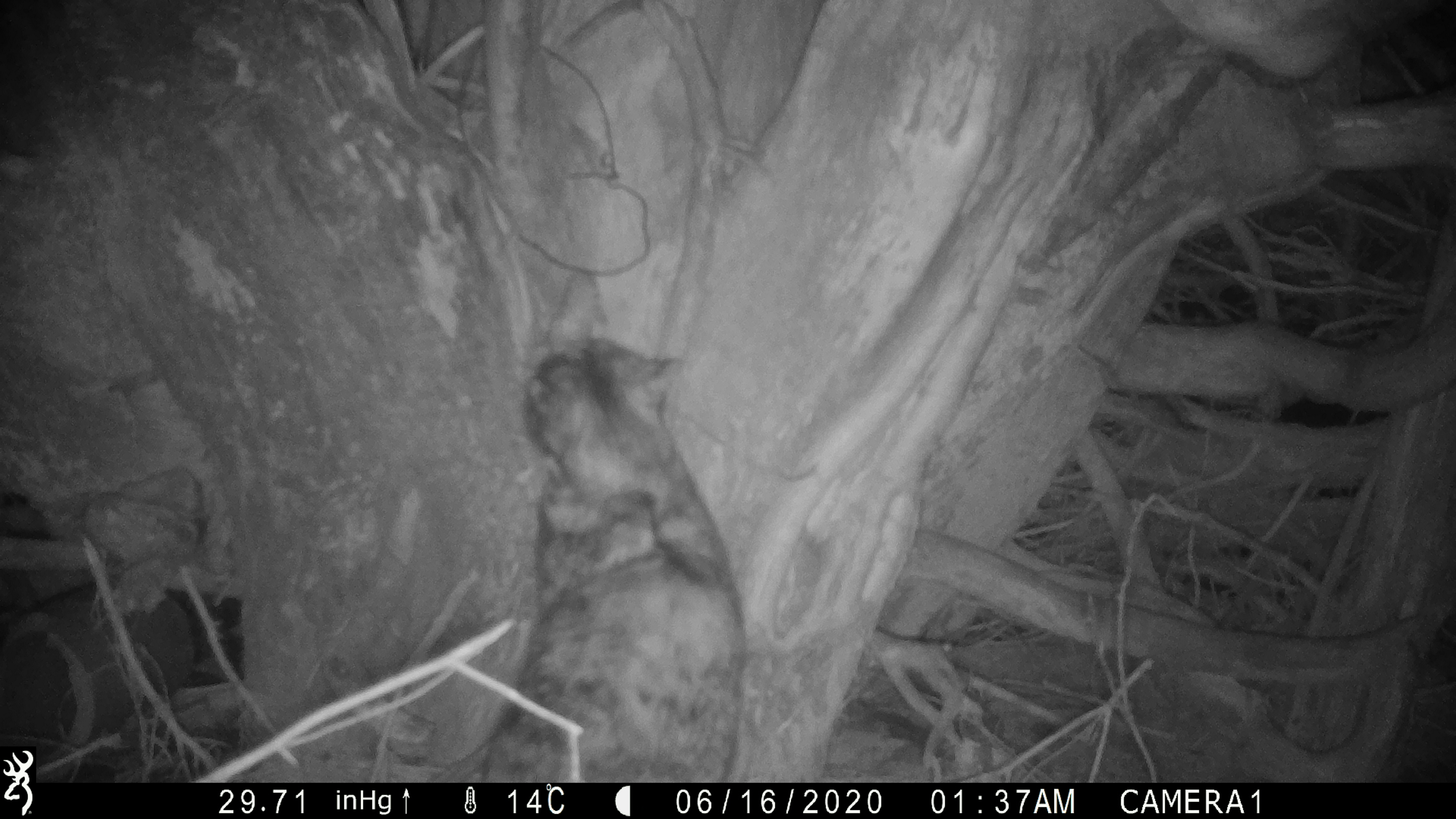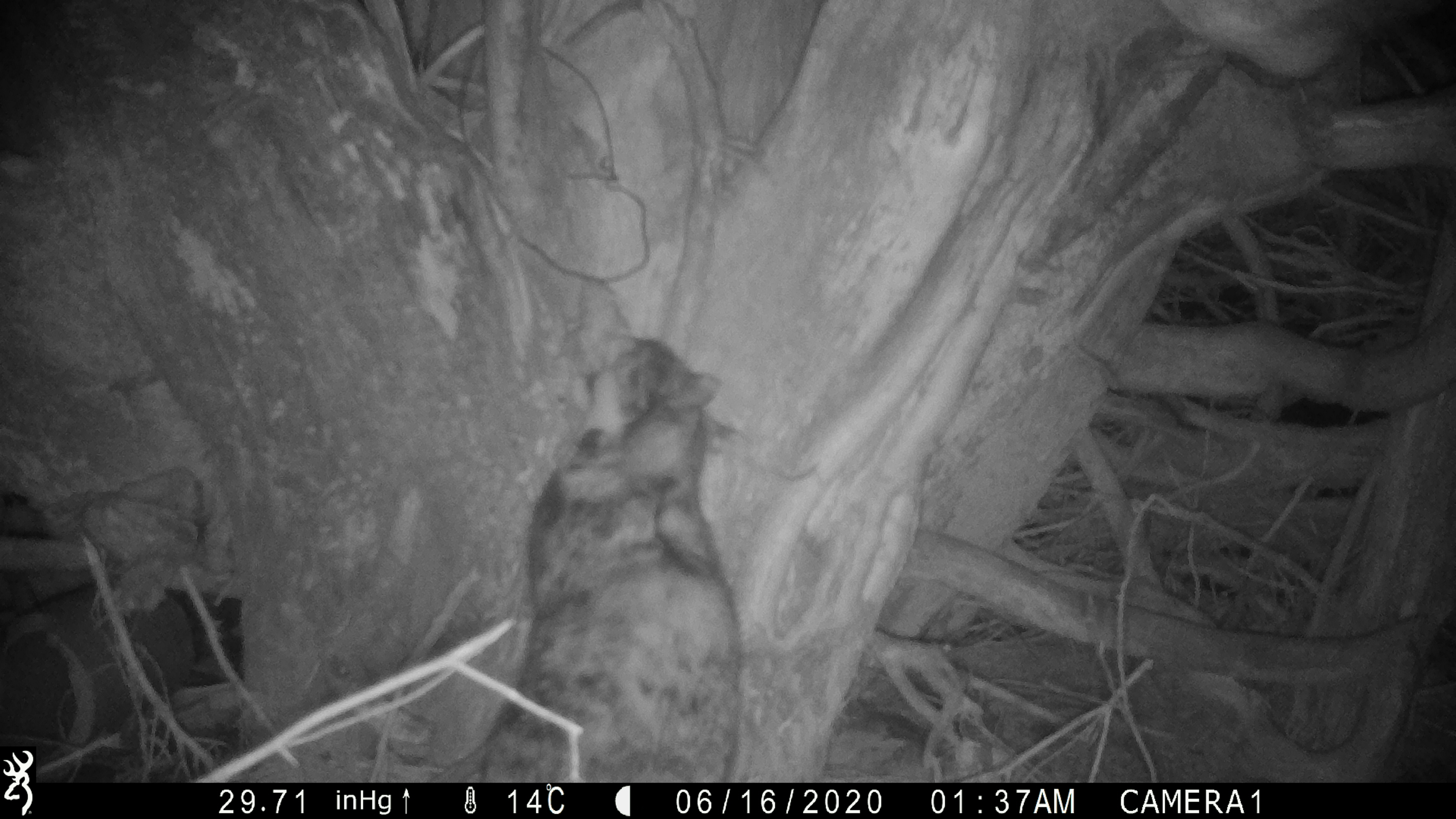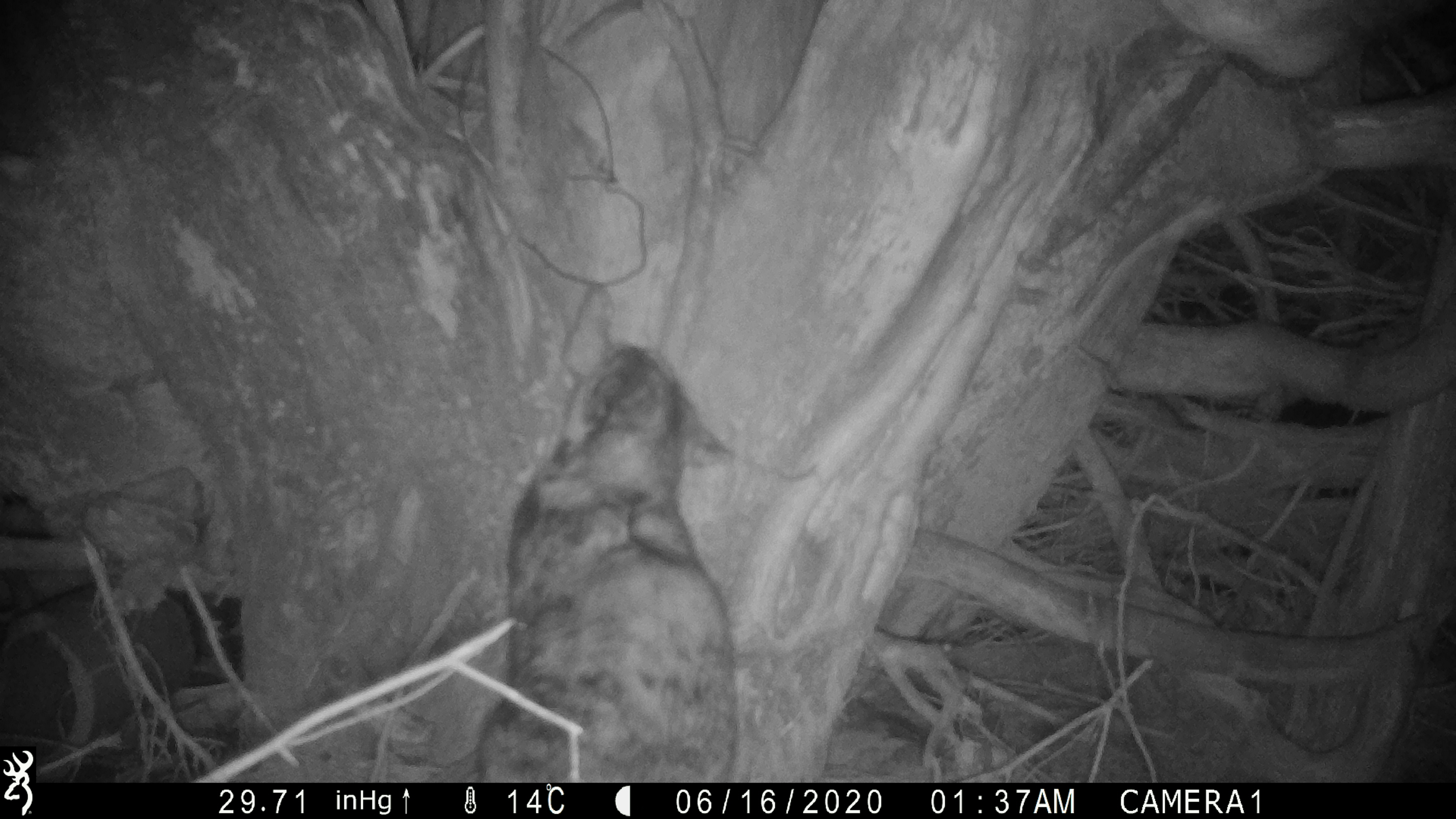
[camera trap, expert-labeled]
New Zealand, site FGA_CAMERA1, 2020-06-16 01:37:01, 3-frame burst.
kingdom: Animalia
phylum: Chordata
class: Mammalia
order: Carnivora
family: Felidae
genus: Felis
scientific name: Felis catus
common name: domestic cat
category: cat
Cat (domestic cat) (Felis catus).